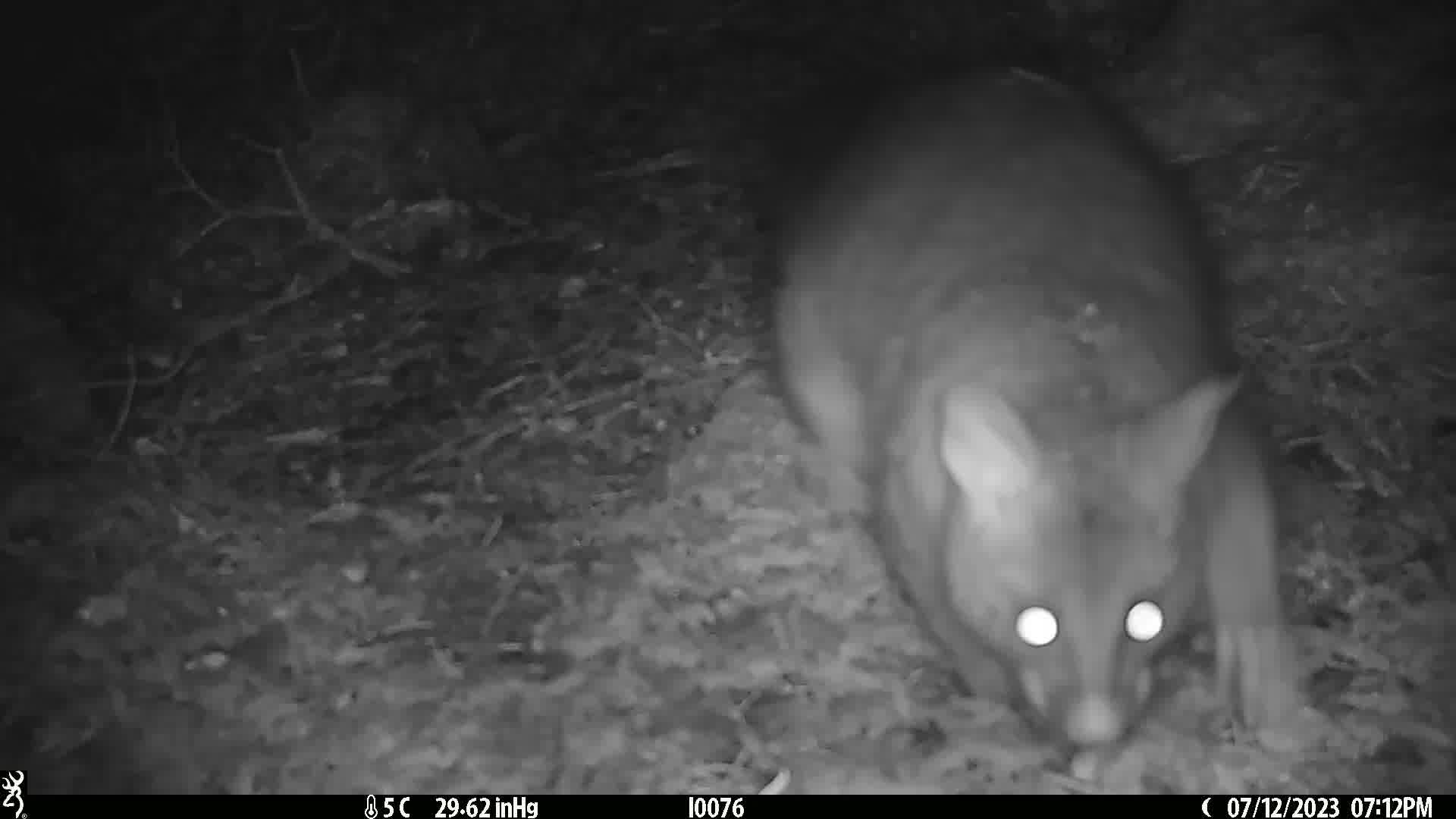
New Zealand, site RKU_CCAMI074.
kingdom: Animalia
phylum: Chordata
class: Mammalia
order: Diprotodontia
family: Phalangeridae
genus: Trichosurus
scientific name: Trichosurus vulpecula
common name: common brushtail possum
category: possum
Possum (common brushtail possum) (Trichosurus vulpecula).